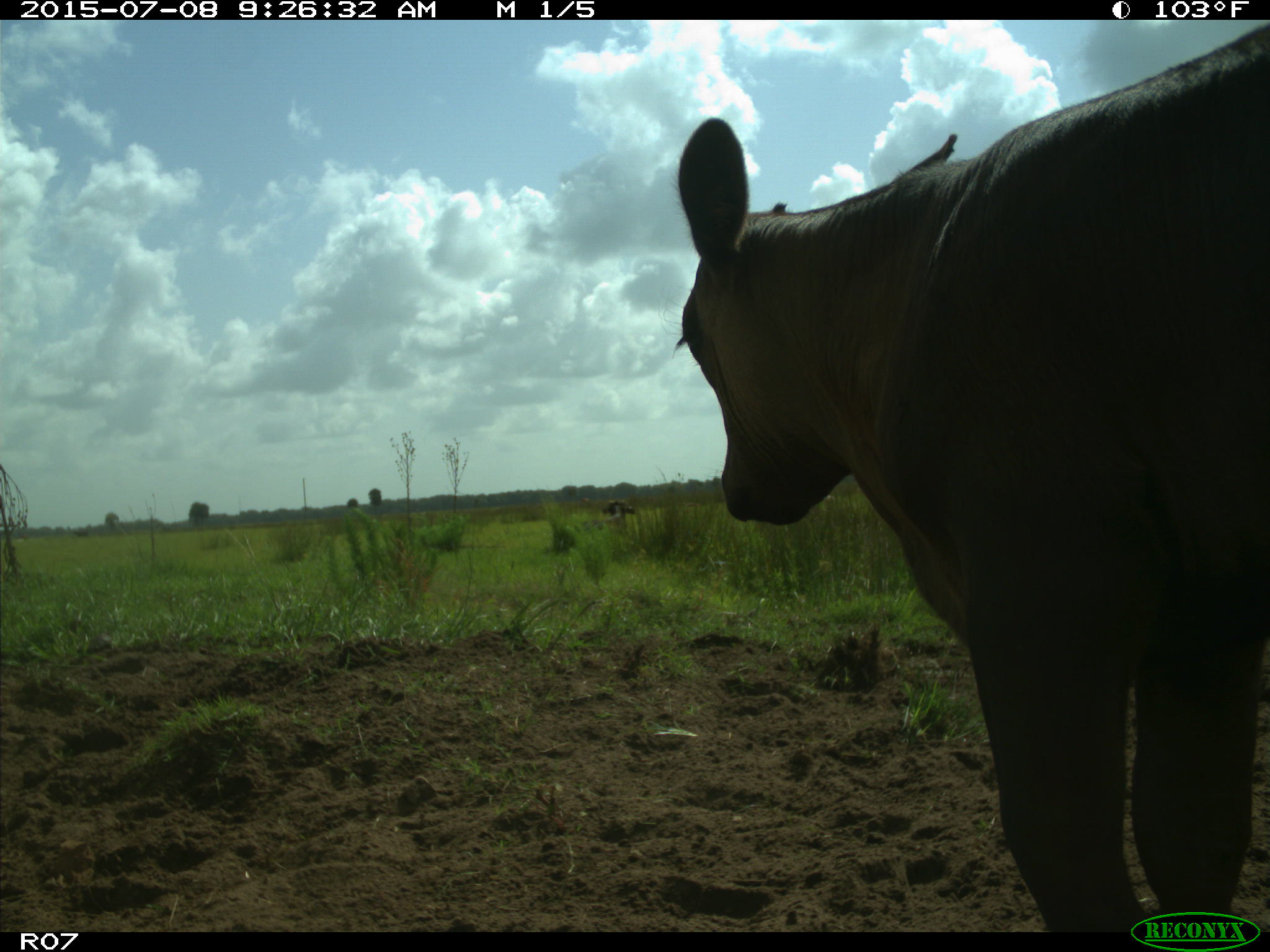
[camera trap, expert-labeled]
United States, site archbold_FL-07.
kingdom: Animalia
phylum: Chordata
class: Mammalia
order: Artiodactyla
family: Bovidae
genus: Bos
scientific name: Bos taurus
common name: domestic cow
Bos taurus (domestic cow).